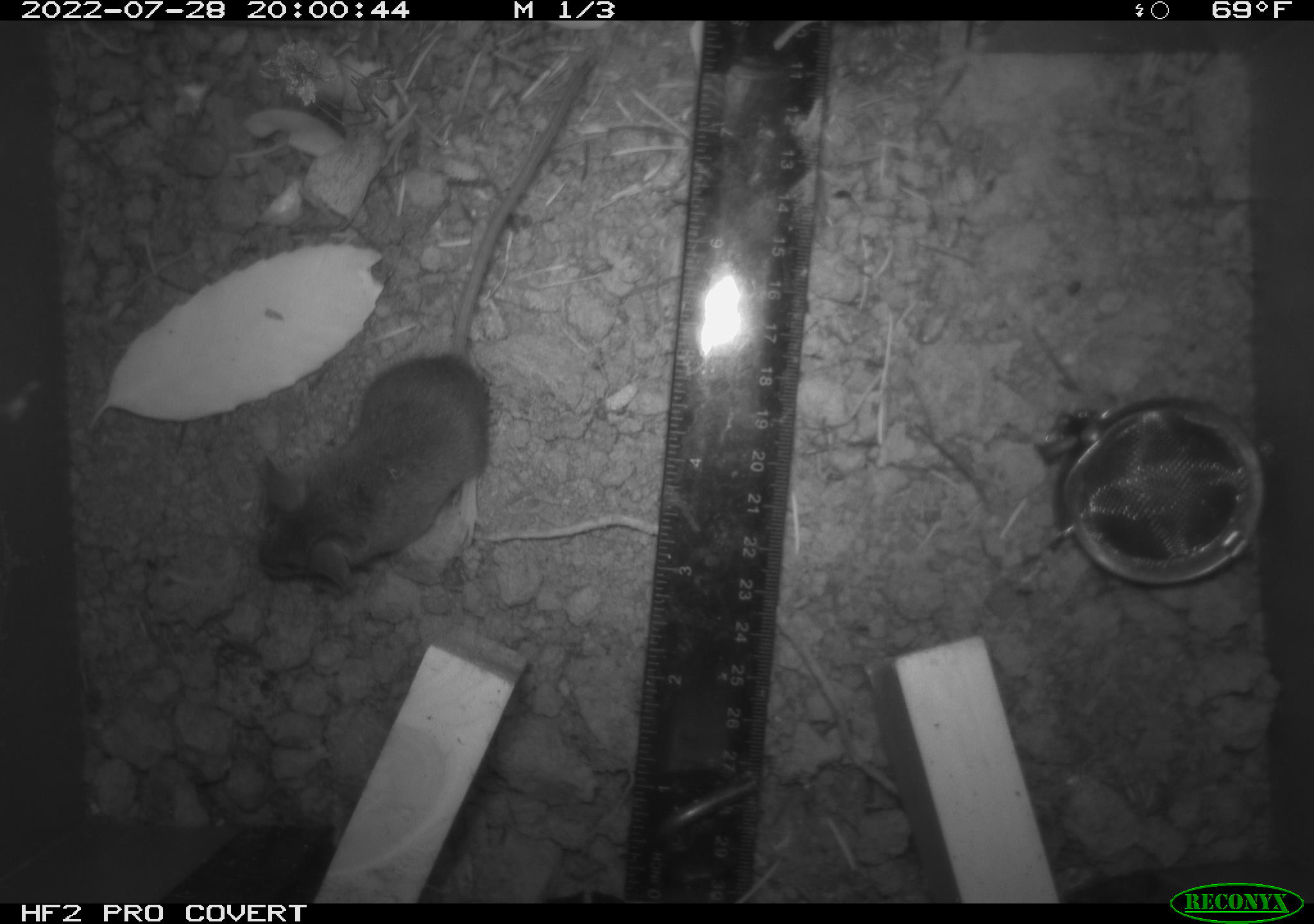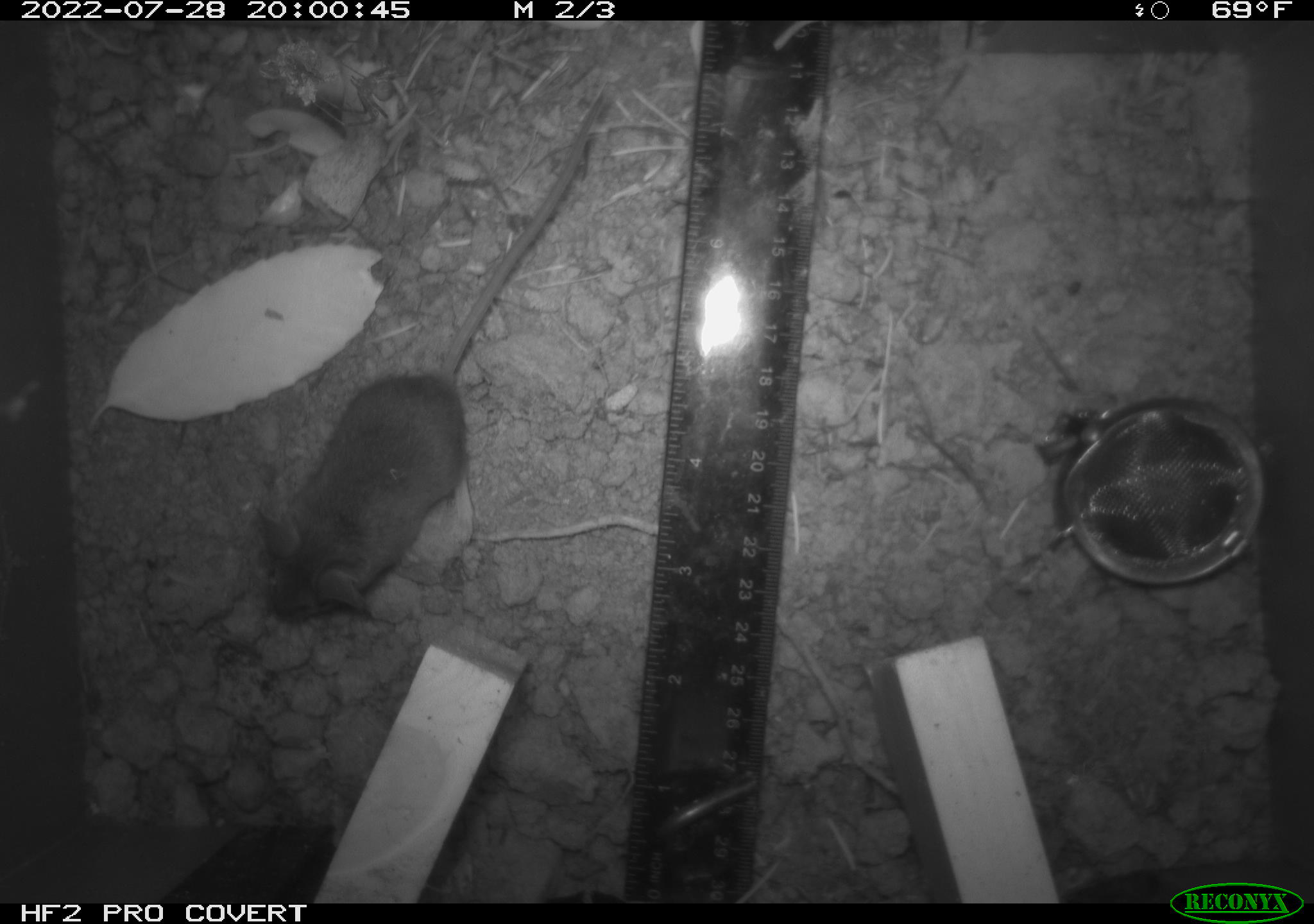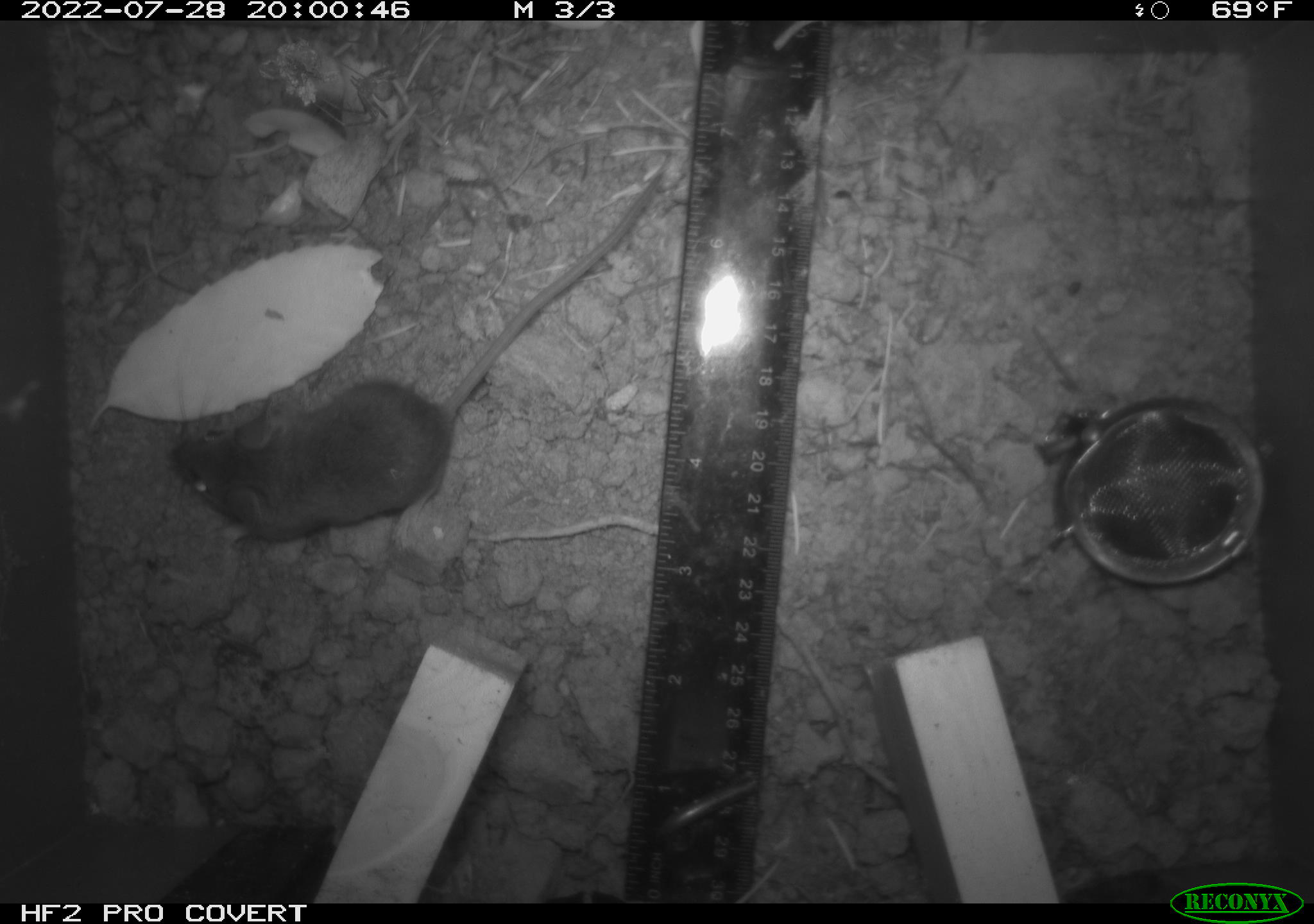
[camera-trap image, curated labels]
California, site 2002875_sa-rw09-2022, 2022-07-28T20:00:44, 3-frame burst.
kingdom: Animalia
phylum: Chordata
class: Mammalia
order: Rodentia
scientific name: Rodentia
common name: rodent